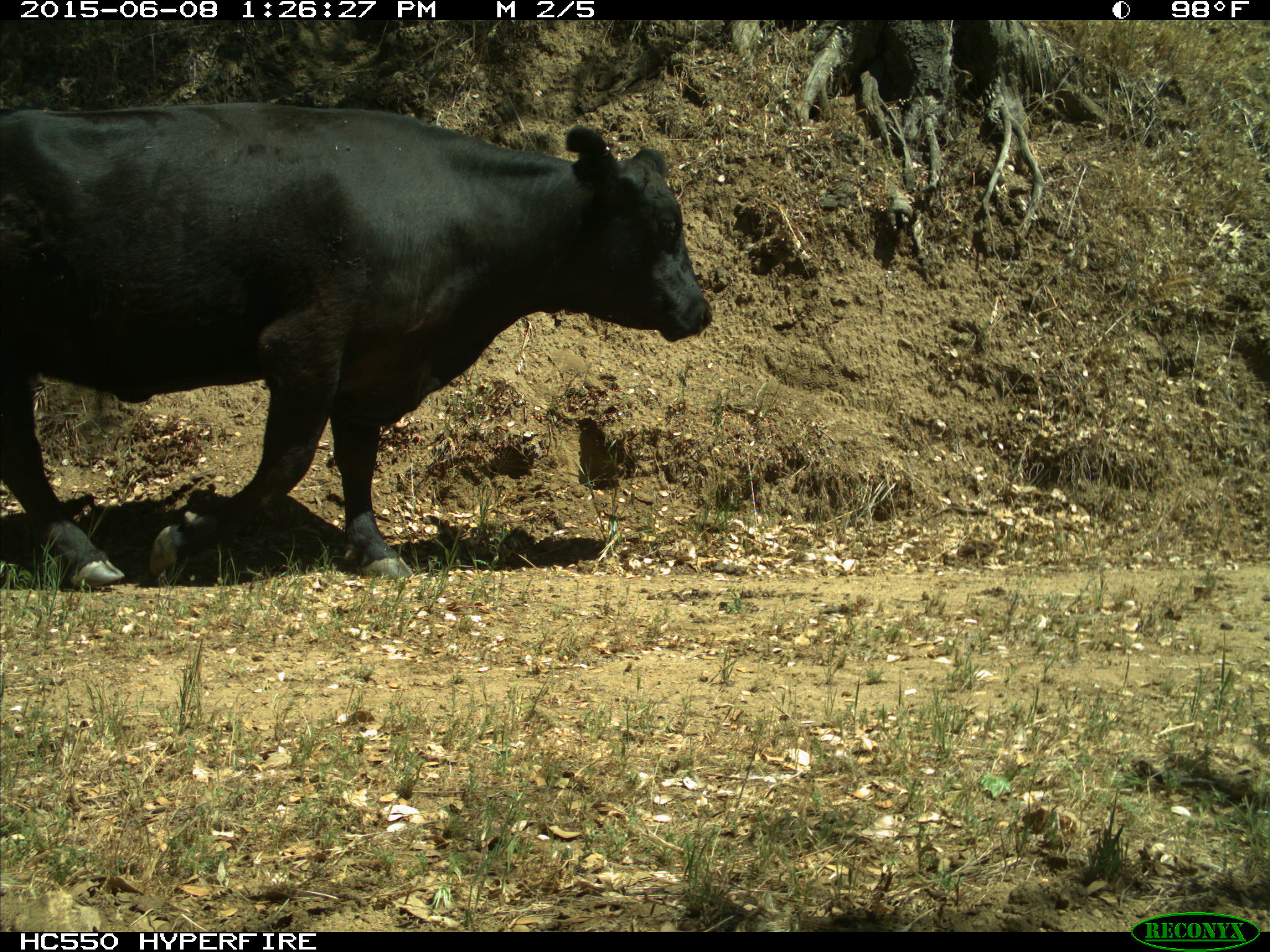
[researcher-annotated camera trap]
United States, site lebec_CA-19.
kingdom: Animalia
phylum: Chordata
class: Mammalia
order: Artiodactyla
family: Bovidae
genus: Bos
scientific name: Bos taurus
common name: domestic cow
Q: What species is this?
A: Bos taurus (domestic cow).